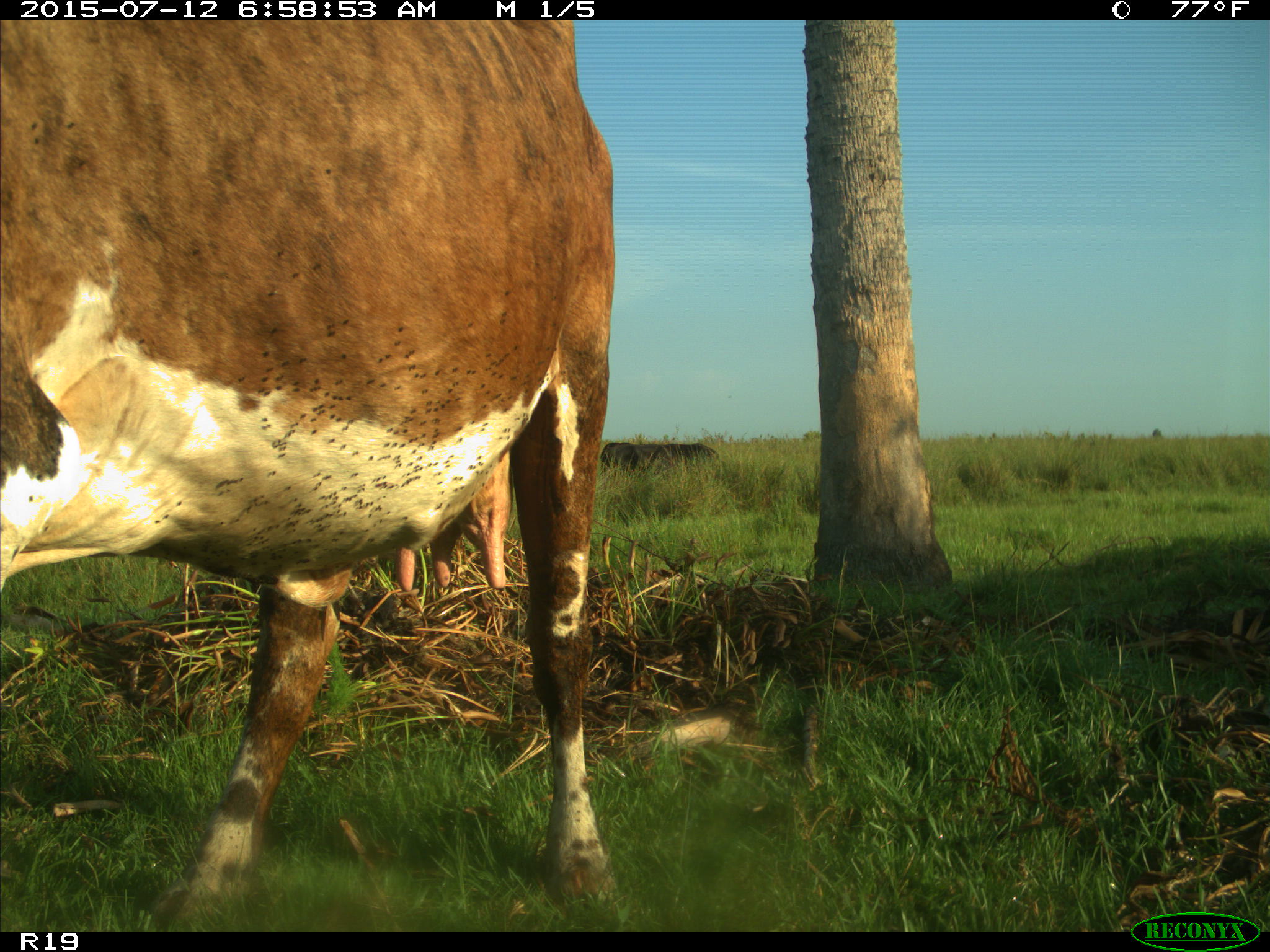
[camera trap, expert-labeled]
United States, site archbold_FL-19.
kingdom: Animalia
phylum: Chordata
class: Mammalia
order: Artiodactyla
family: Bovidae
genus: Bos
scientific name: Bos taurus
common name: domestic cow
Bos taurus (domestic cow).